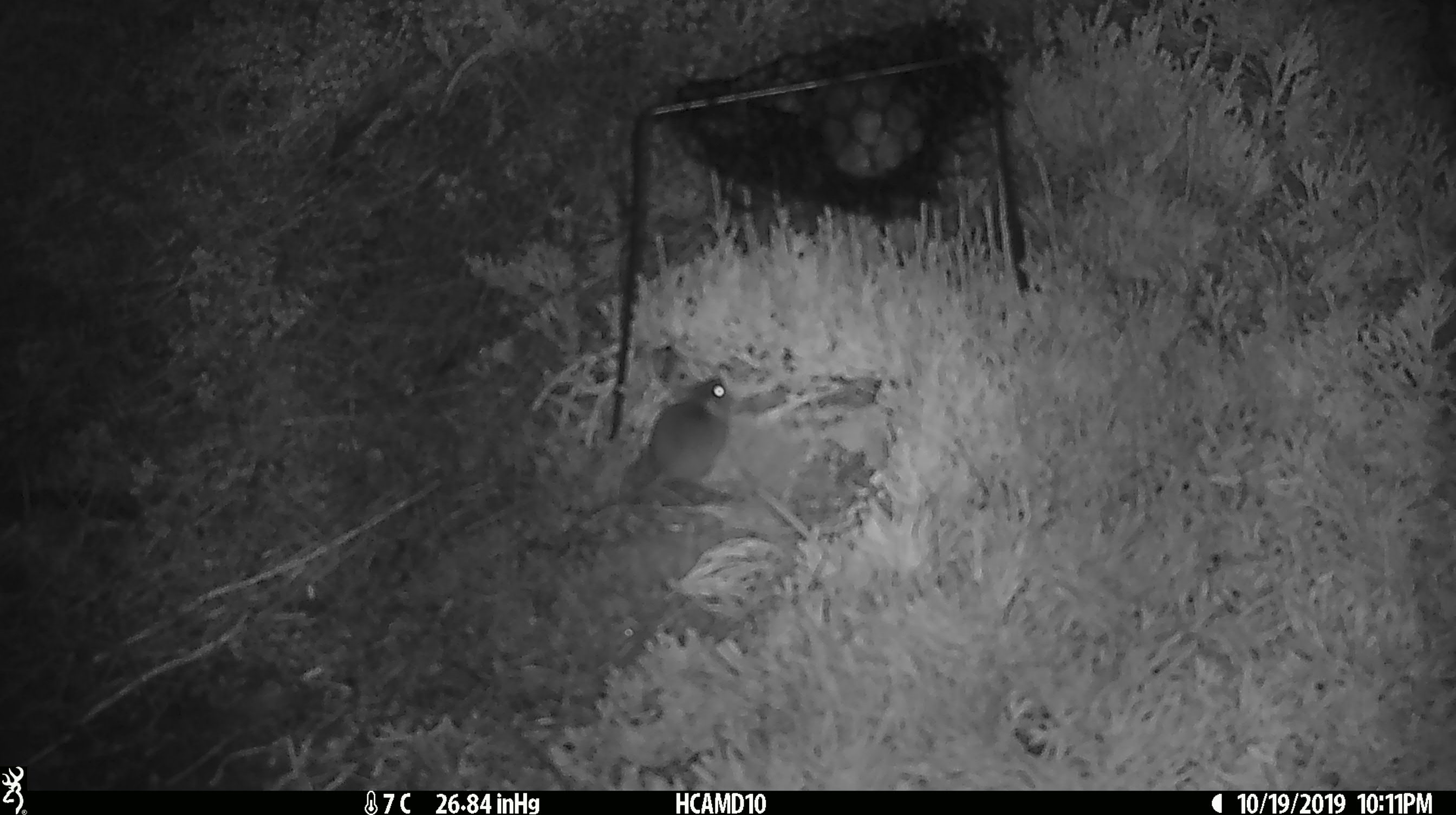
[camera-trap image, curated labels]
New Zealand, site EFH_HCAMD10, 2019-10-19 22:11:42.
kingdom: Animalia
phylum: Chordata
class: Mammalia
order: Rodentia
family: Muridae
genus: Mus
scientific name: Mus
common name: mouse